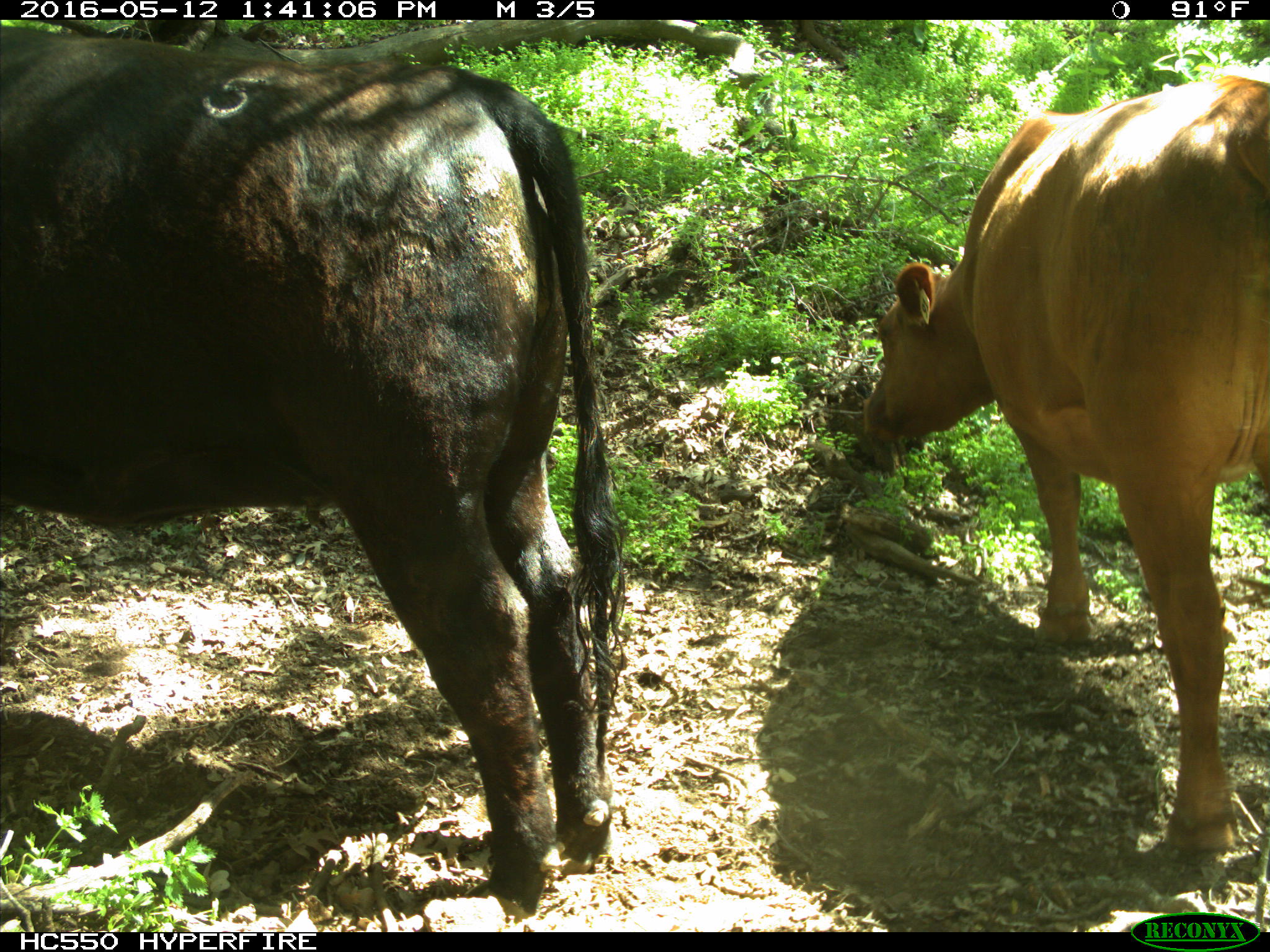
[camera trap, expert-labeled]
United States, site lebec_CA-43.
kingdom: Animalia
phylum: Chordata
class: Mammalia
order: Artiodactyla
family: Bovidae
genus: Bos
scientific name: Bos taurus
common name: domestic cow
Bos taurus (domestic cow).